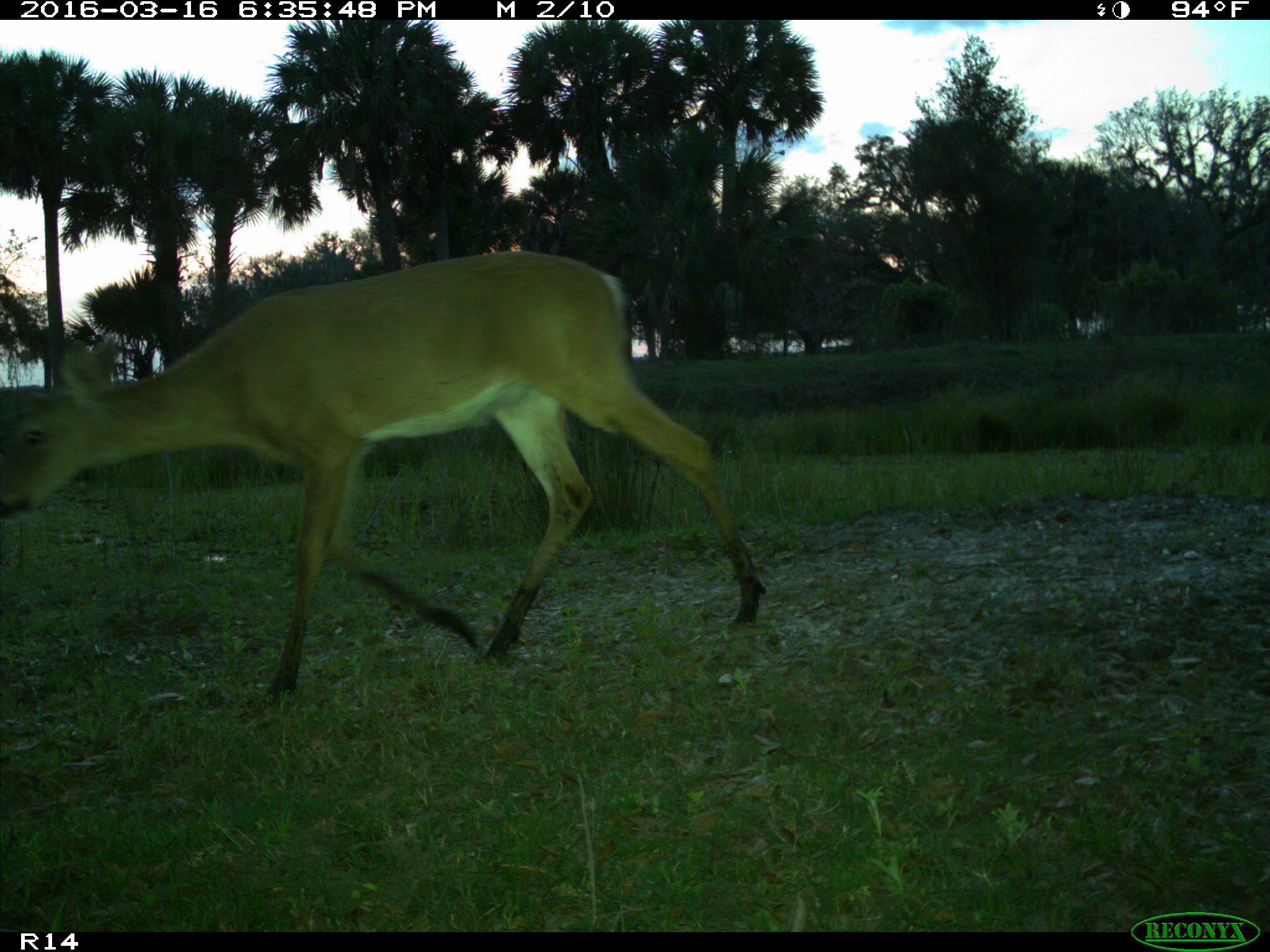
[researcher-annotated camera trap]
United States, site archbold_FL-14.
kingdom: Animalia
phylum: Chordata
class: Mammalia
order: Artiodactyla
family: Cervidae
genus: Odocoileus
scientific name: Odocoileus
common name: deer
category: unidentified deer